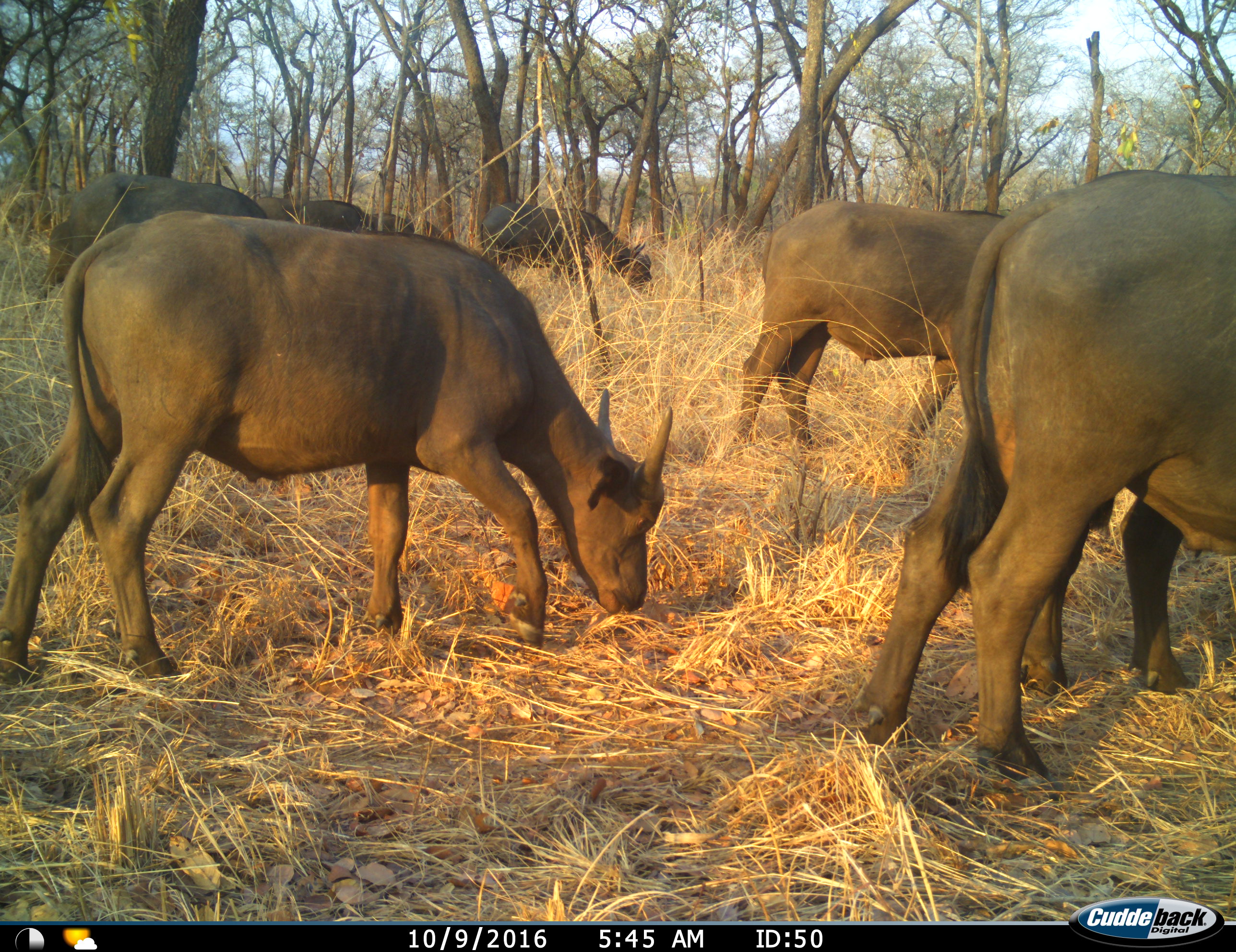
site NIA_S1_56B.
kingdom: Animalia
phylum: Chordata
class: Mammalia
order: Artiodactyla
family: Bovidae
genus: Syncerus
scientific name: Syncerus caffer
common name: african buffalo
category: buffalo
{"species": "buffalo (african buffalo) (Syncerus caffer)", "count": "8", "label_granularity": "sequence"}